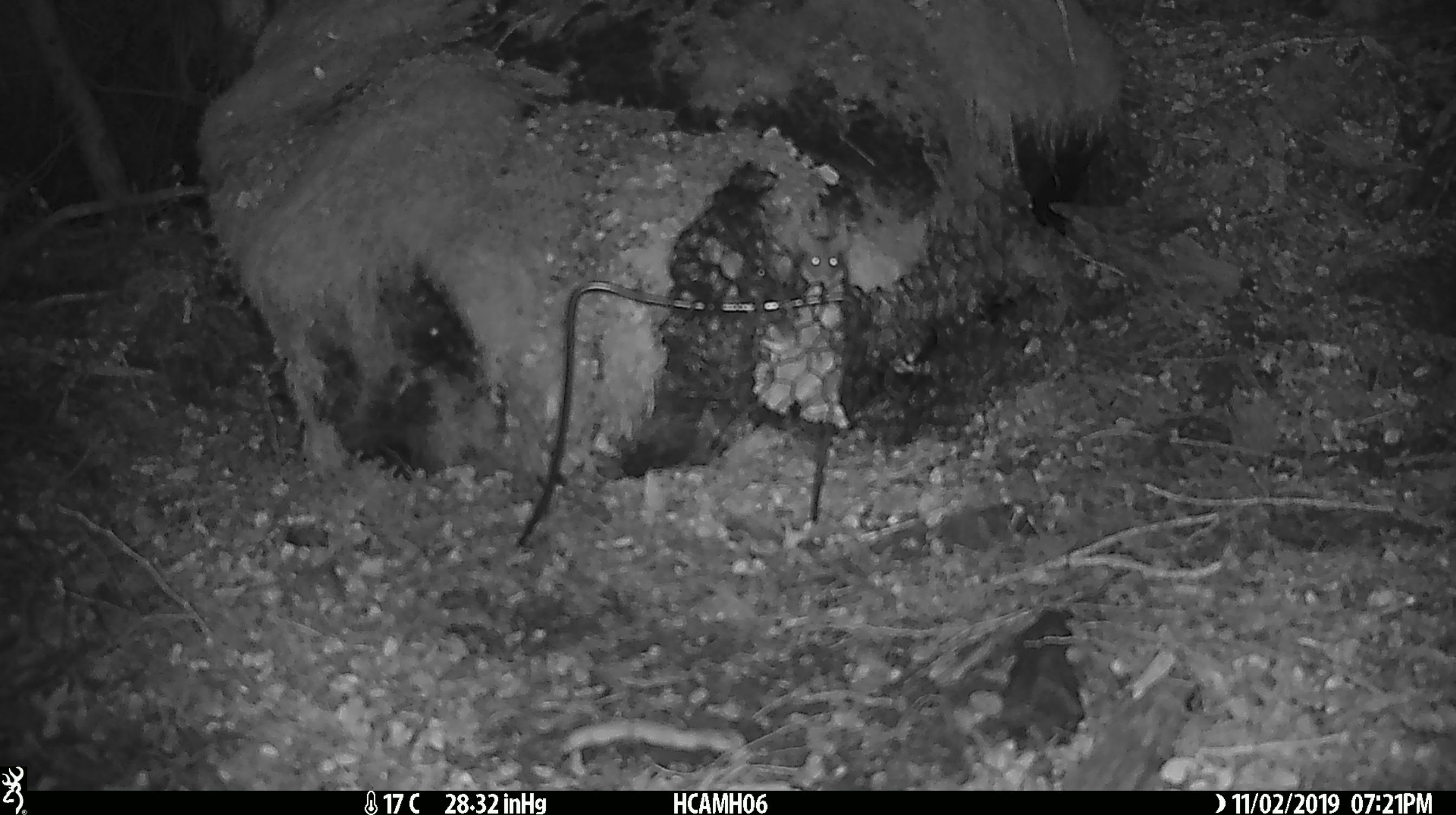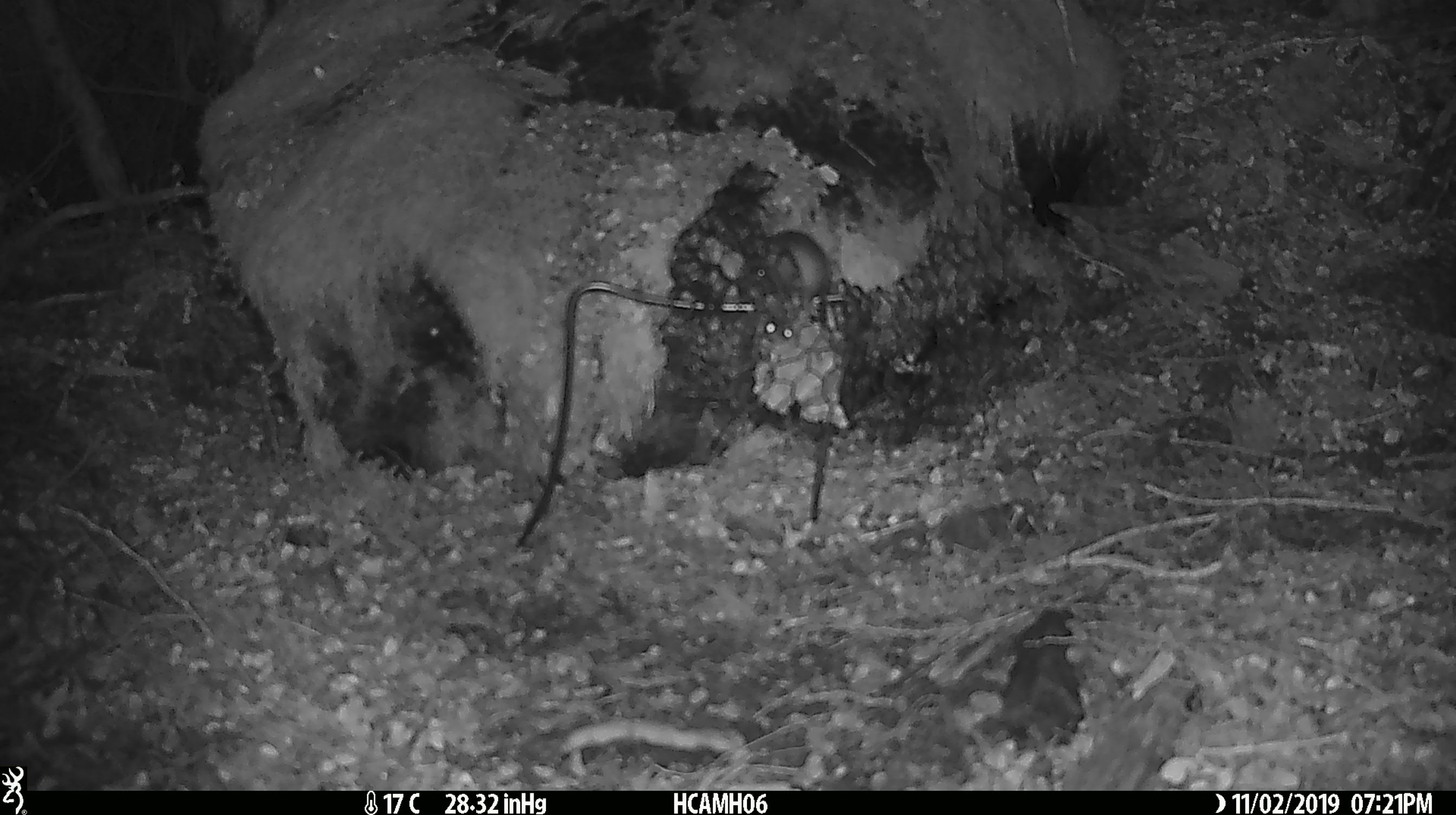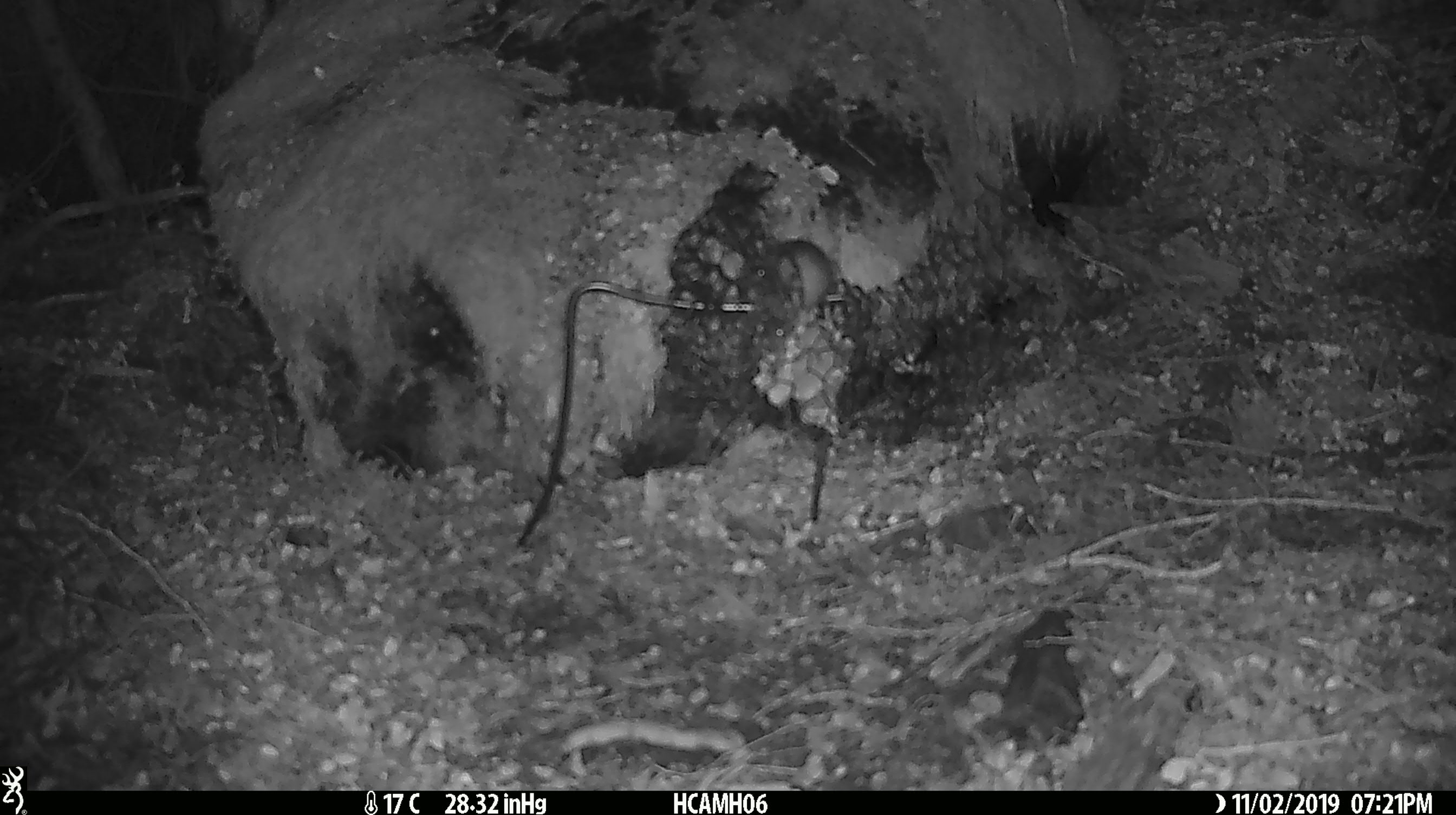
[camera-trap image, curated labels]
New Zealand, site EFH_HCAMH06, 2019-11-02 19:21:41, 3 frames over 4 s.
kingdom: Animalia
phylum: Chordata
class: Mammalia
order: Rodentia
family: Muridae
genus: Mus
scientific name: Mus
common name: mouse